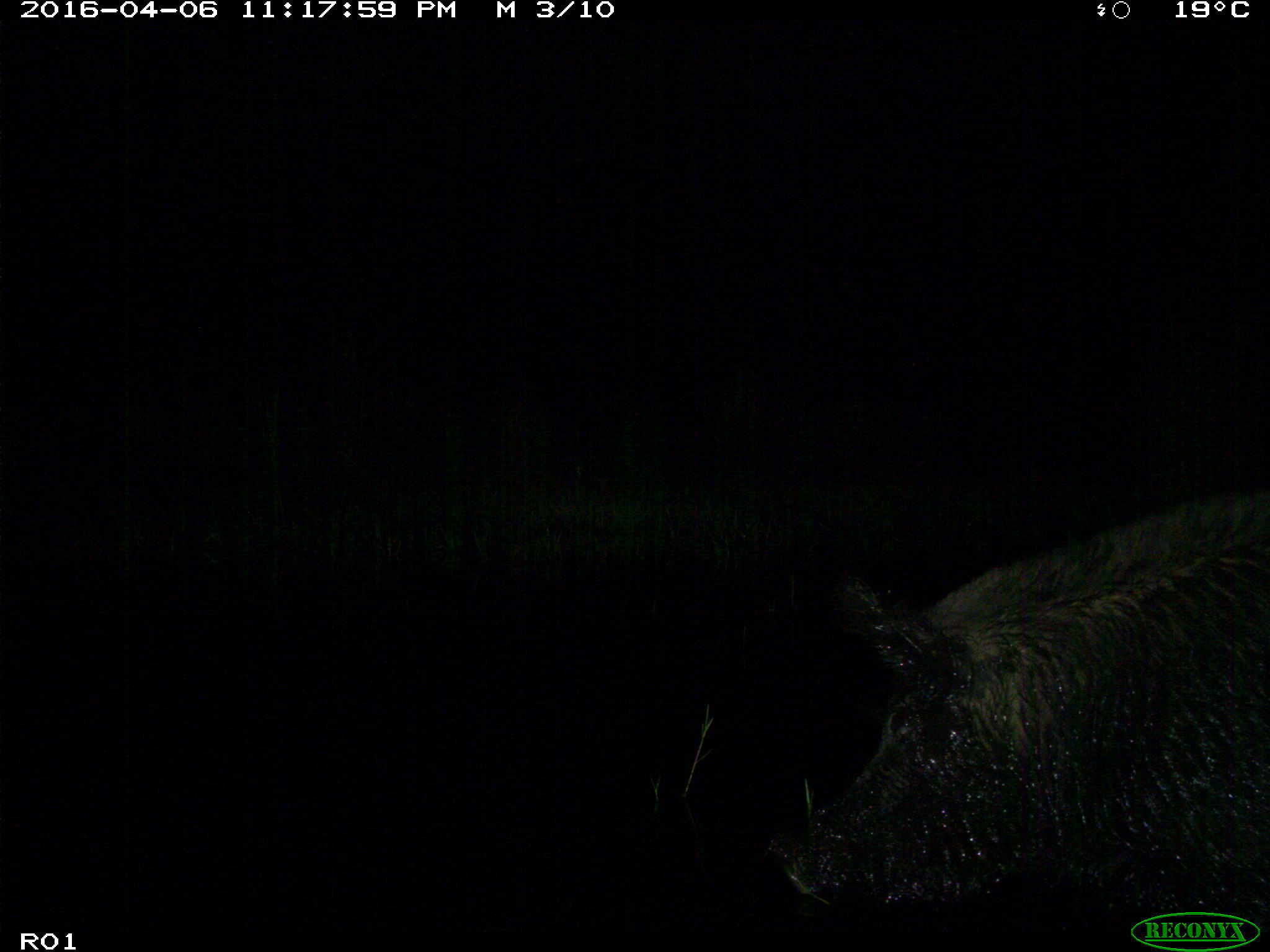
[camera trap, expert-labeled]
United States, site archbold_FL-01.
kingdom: Animalia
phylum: Chordata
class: Mammalia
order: Artiodactyla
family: Suidae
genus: Sus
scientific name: Sus scrofa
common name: wild boar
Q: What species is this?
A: Sus scrofa (wild boar).